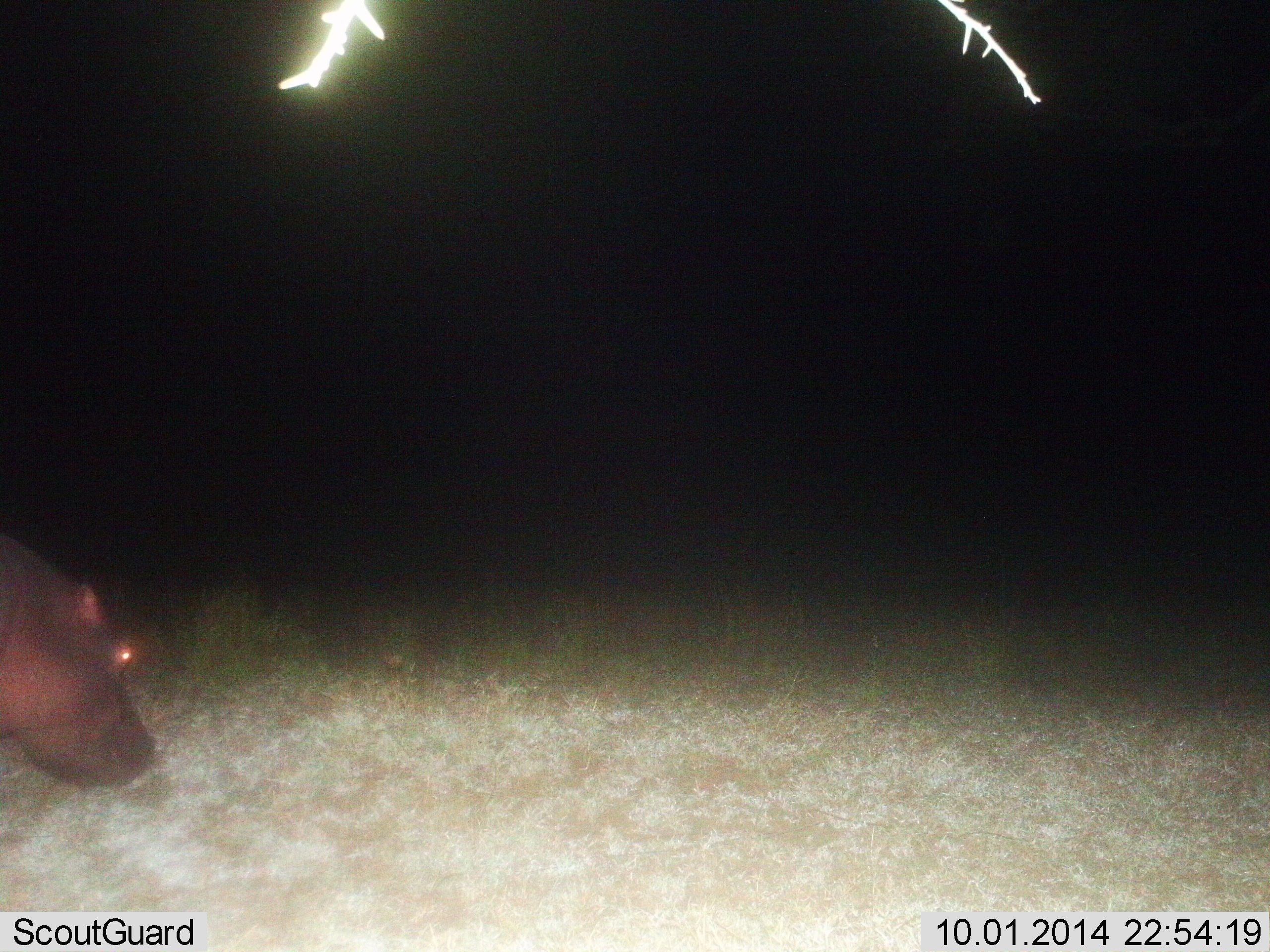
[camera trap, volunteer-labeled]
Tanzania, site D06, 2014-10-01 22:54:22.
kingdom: Animalia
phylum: Chordata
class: Mammalia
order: Artiodactyla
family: Hippopotamidae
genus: Hippopotamus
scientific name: Hippopotamus amphibius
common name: hippopotamus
Hippopotamus (Hippopotamus amphibius), count 1. Behavior (volunteer vote fractions): standing 30%, resting 0%, moving 40%, interacting 0%. Young present (vote fraction): 0%. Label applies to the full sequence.